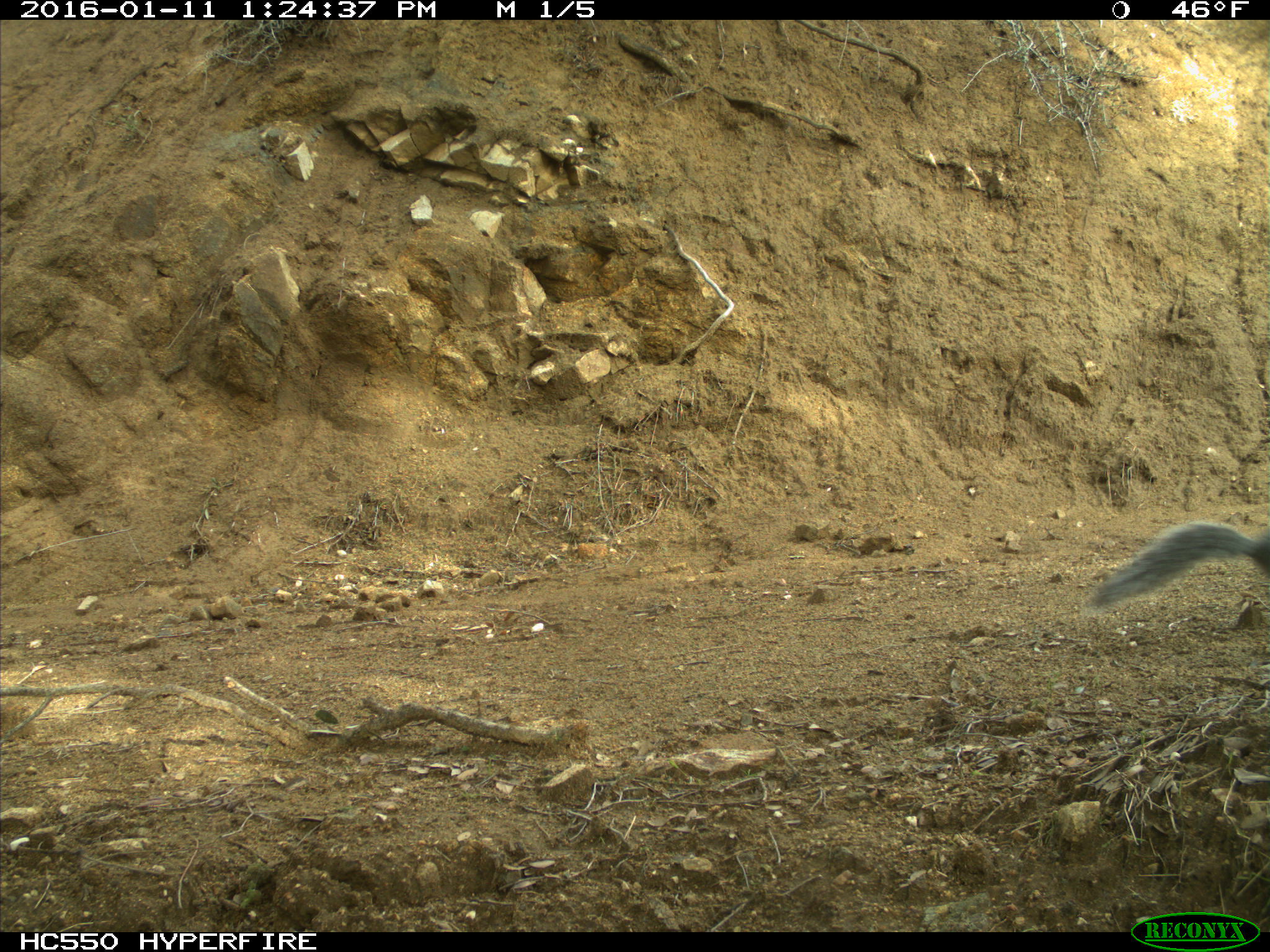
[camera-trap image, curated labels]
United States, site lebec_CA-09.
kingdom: Animalia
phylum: Chordata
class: Mammalia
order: Rodentia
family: Sciuridae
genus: Sciurus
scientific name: Sciurus carolinensis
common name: eastern gray squirrel